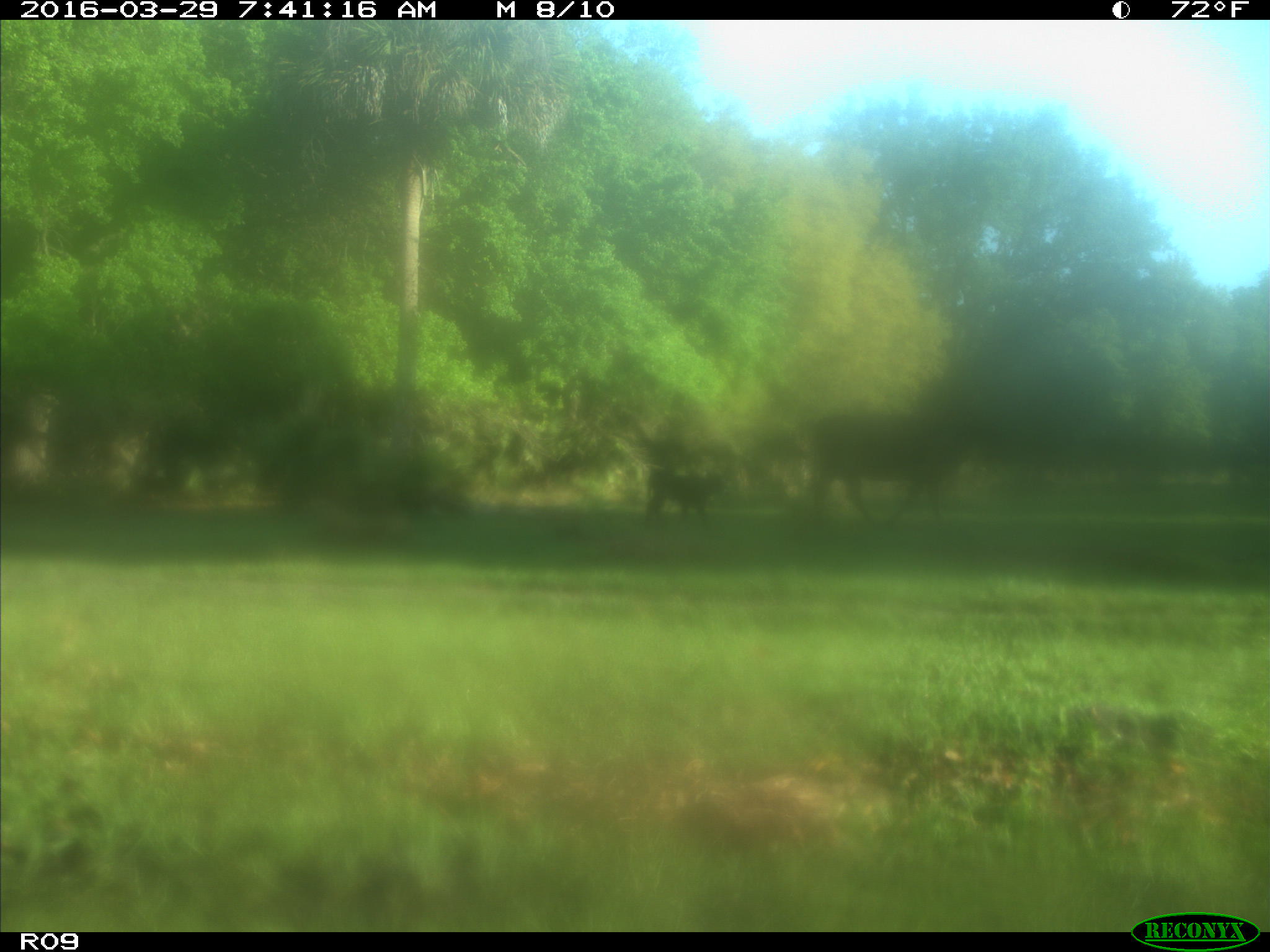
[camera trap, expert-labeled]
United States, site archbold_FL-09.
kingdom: Animalia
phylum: Chordata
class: Mammalia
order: Artiodactyla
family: Bovidae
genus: Bos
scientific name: Bos taurus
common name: domestic cow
Bos taurus (domestic cow).